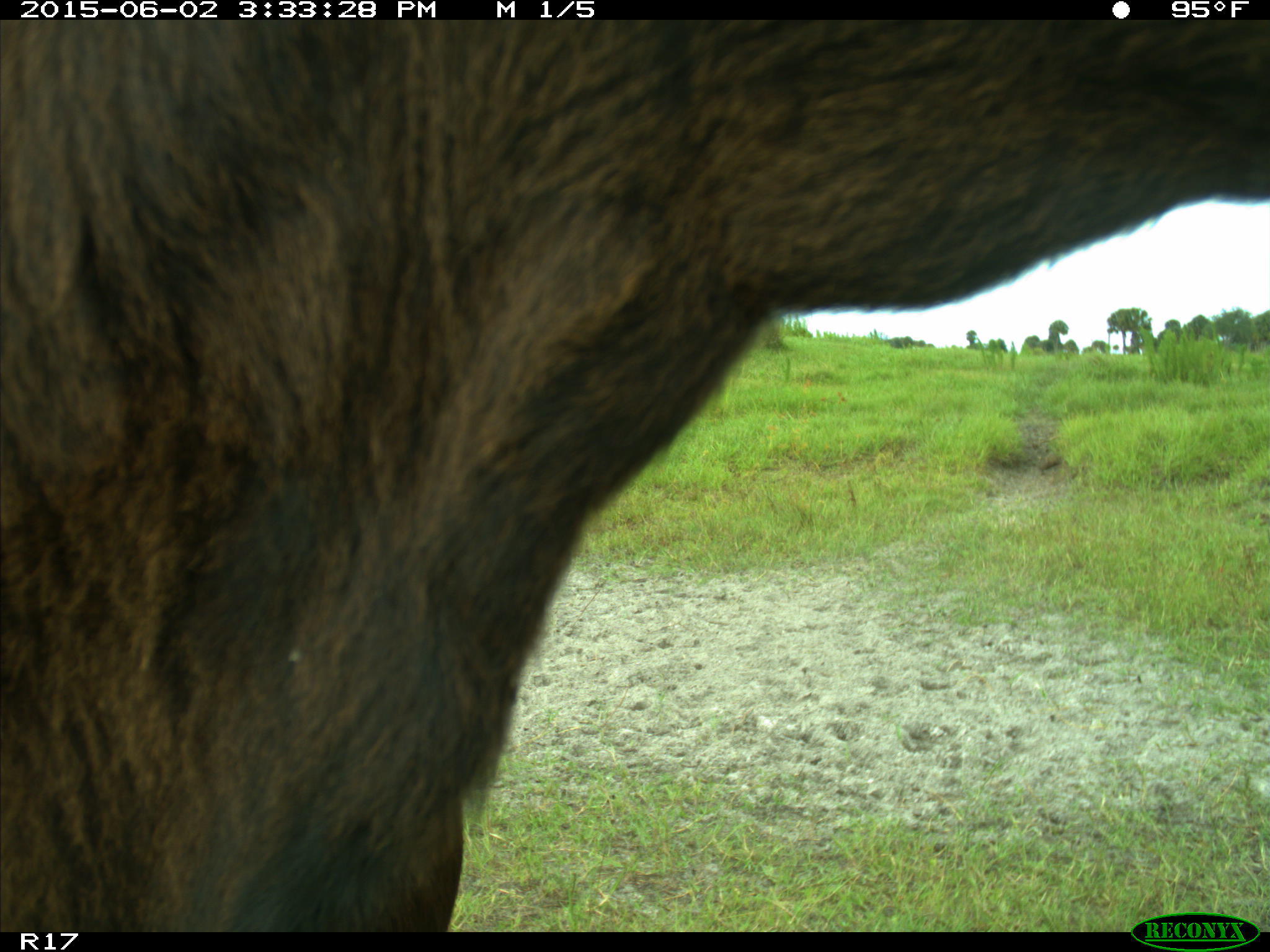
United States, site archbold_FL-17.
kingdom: Animalia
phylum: Chordata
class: Mammalia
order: Artiodactyla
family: Bovidae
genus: Bos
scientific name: Bos taurus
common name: domestic cow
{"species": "Bos taurus (domestic cow)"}